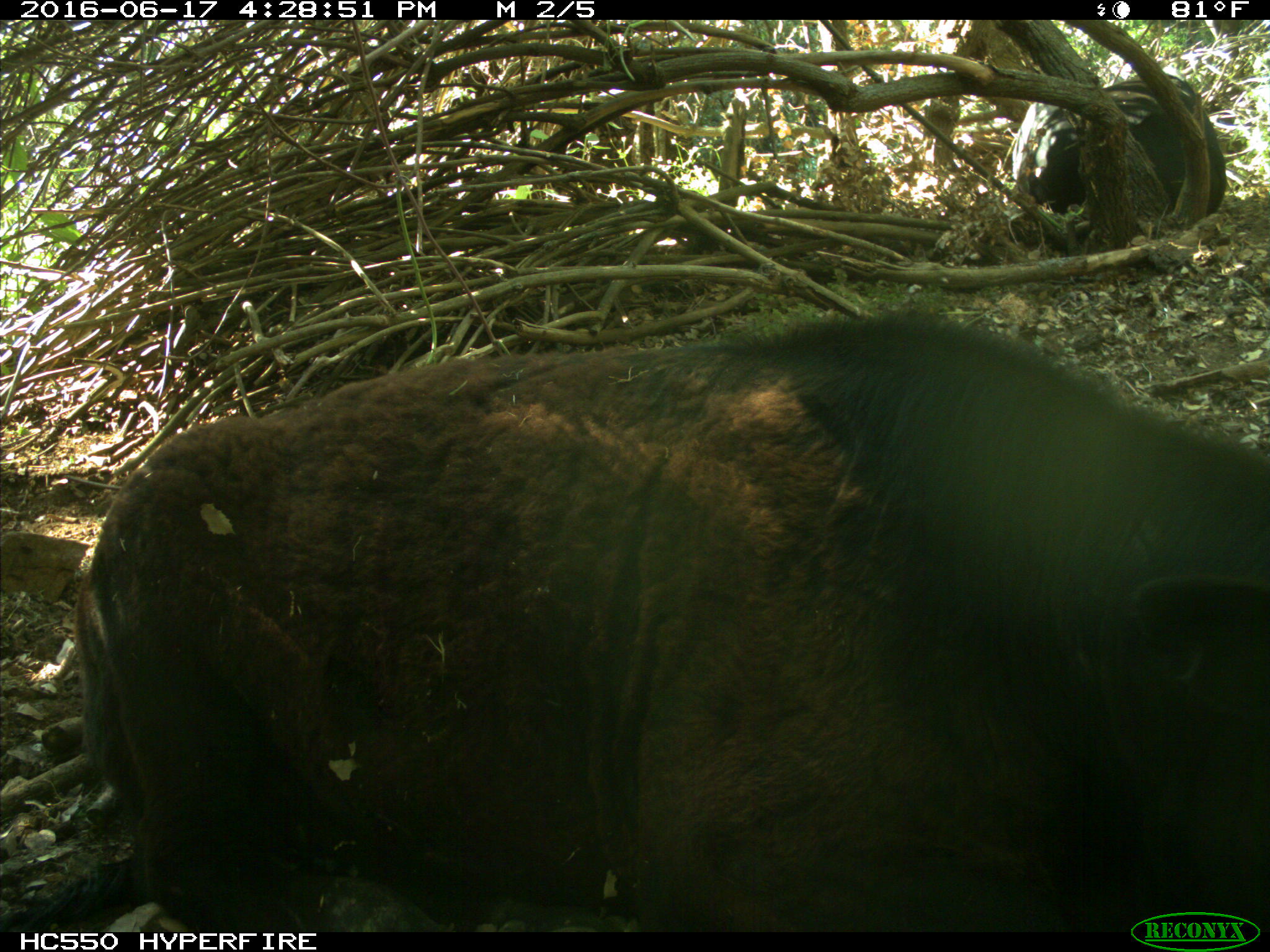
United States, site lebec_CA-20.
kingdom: Animalia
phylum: Chordata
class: Mammalia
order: Artiodactyla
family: Bovidae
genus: Bos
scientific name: Bos taurus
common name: domestic cow